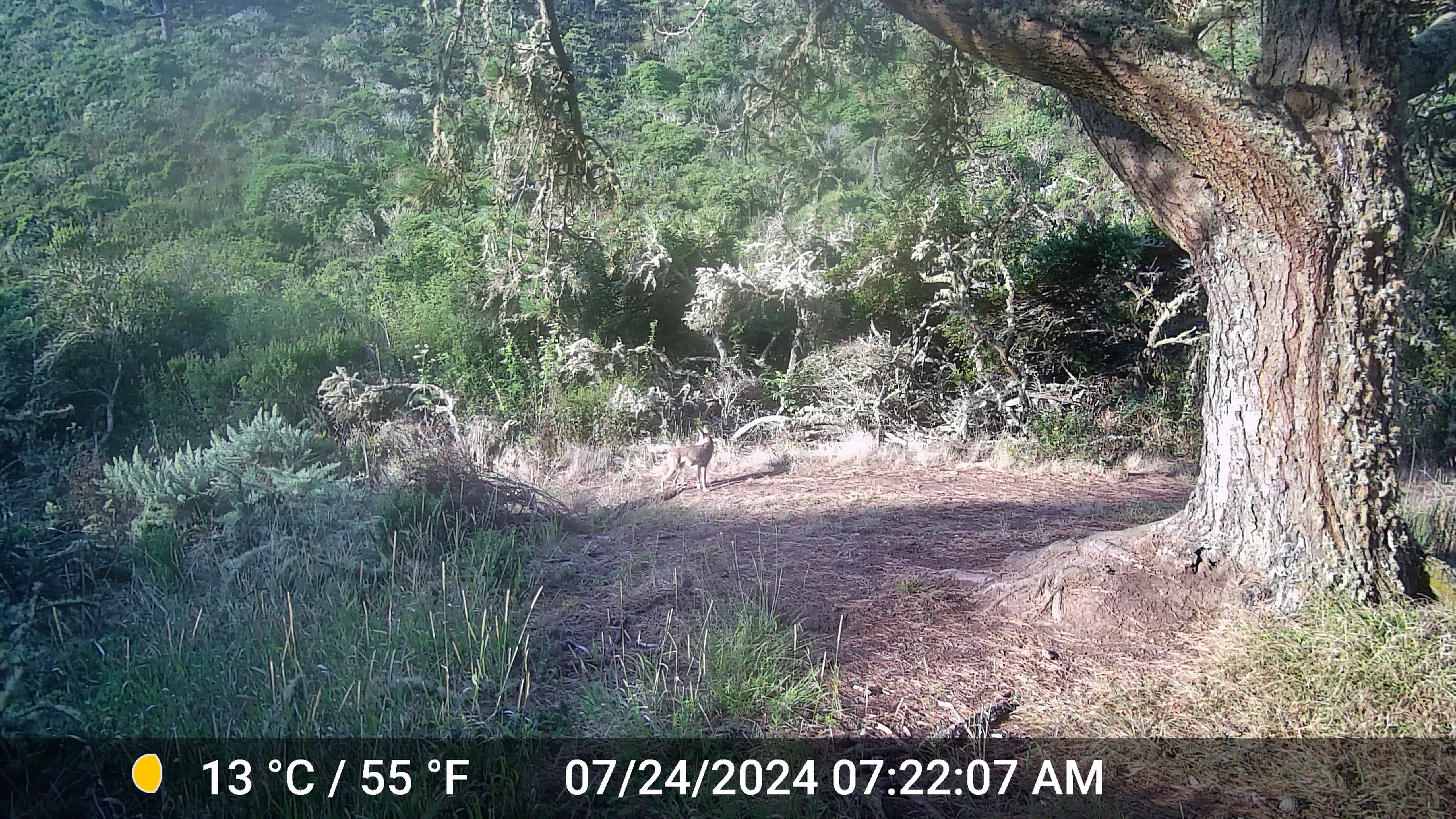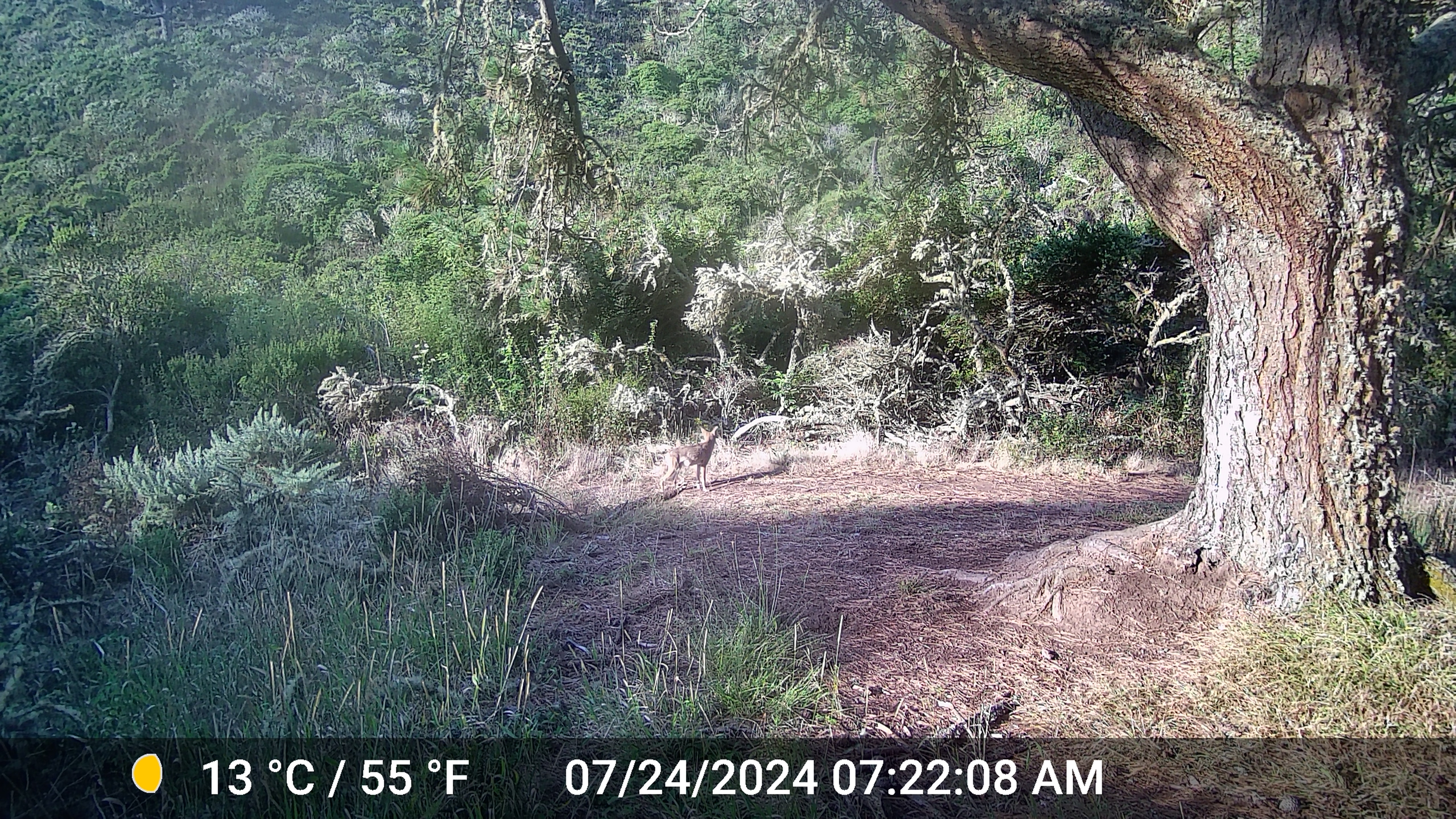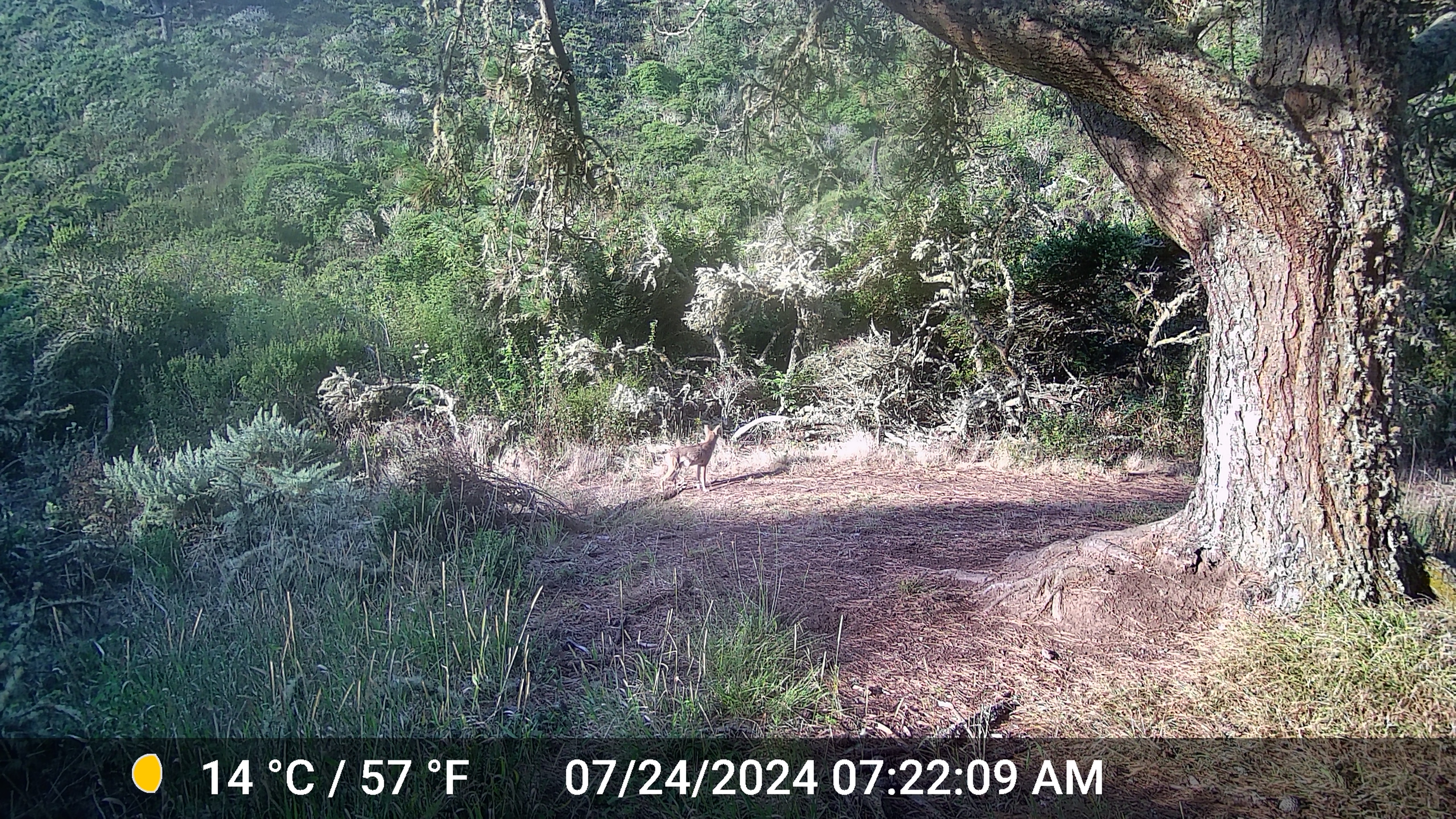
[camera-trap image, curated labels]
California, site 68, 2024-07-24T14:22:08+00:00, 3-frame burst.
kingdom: Animalia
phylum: Chordata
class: Mammalia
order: Carnivora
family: Canidae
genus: Canis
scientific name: Canis latrans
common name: coyote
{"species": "coyote (Canis latrans)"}